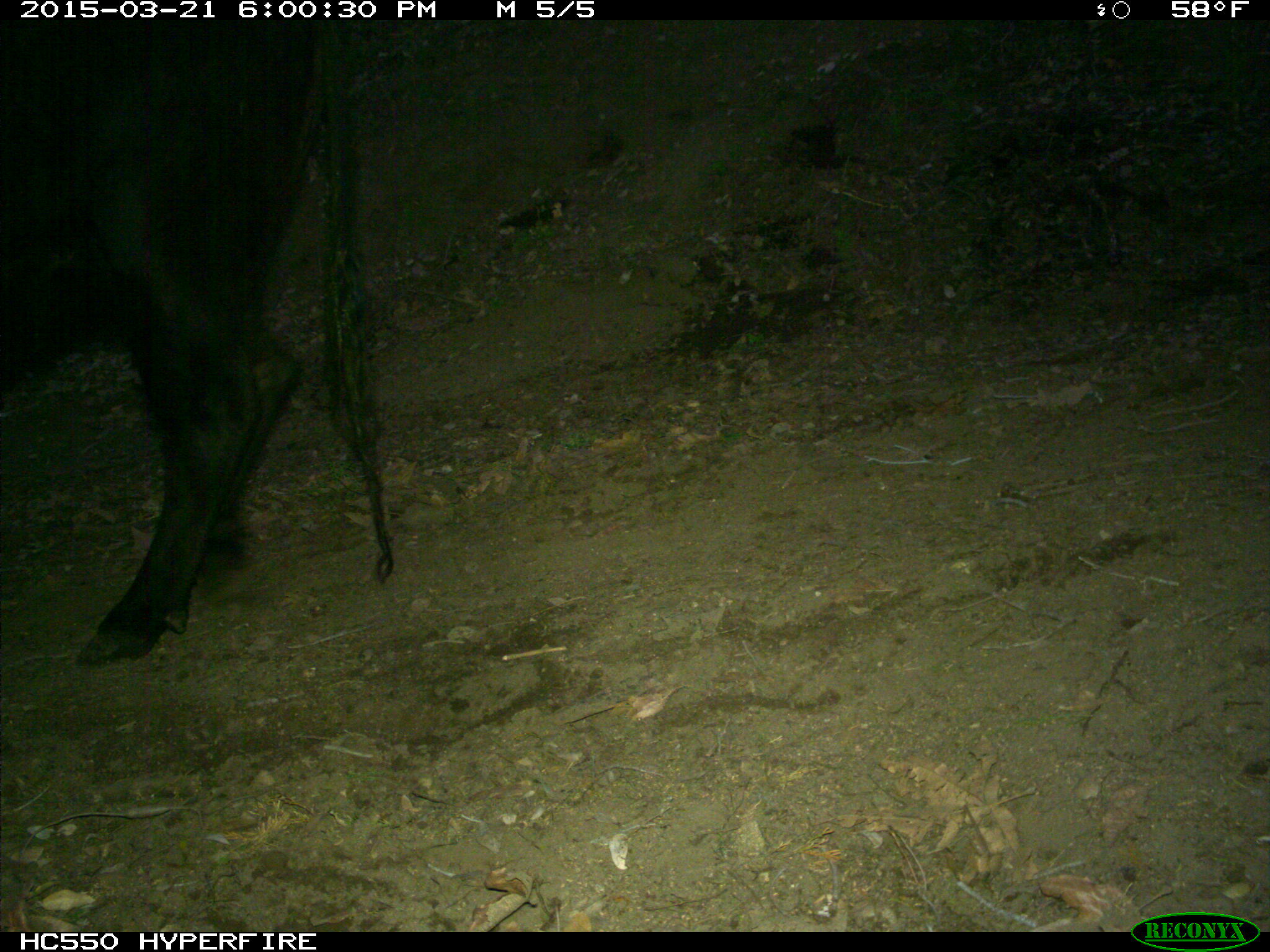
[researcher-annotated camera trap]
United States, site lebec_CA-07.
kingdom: Animalia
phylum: Chordata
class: Mammalia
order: Artiodactyla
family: Bovidae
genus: Bos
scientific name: Bos taurus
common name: domestic cow